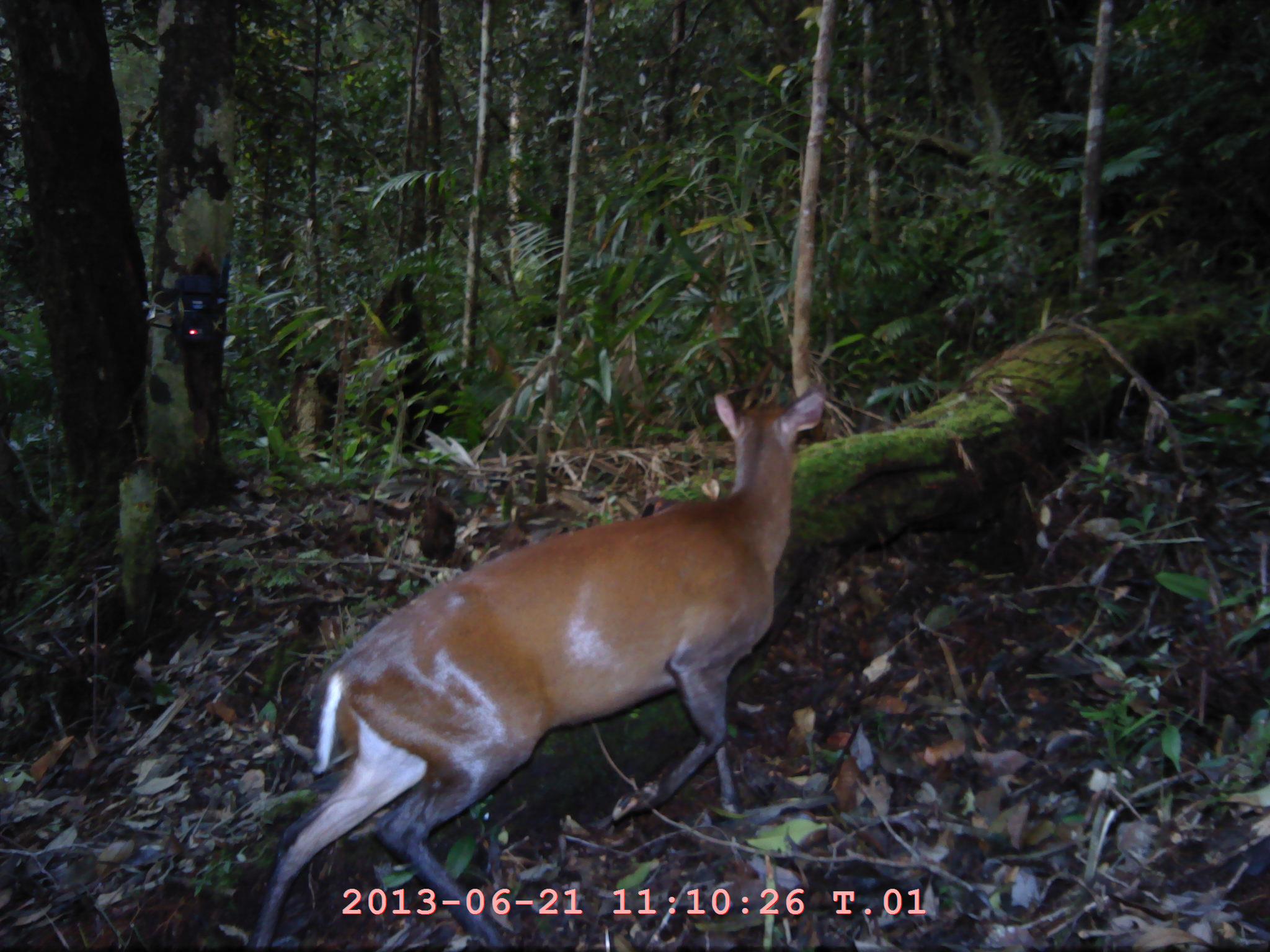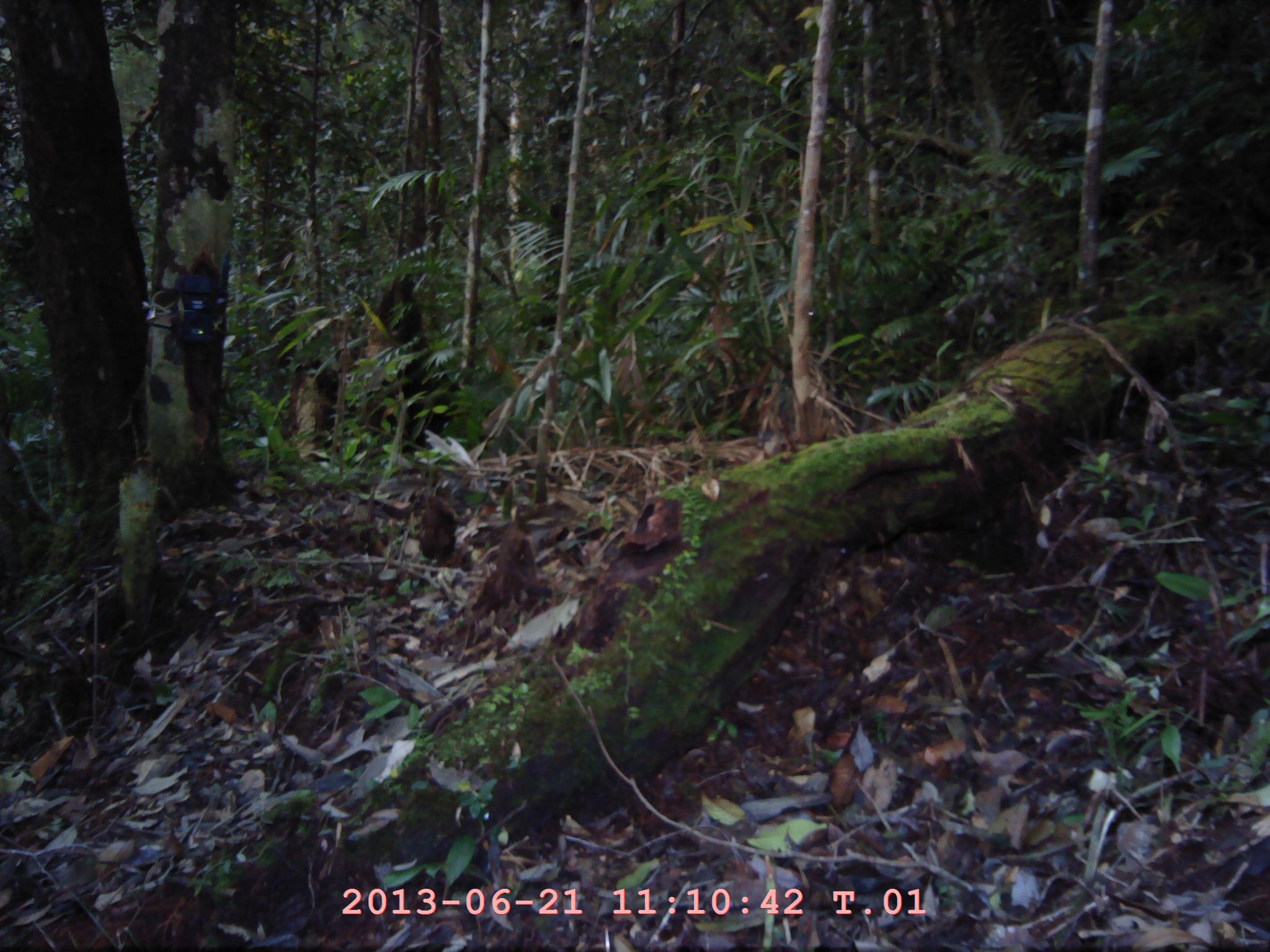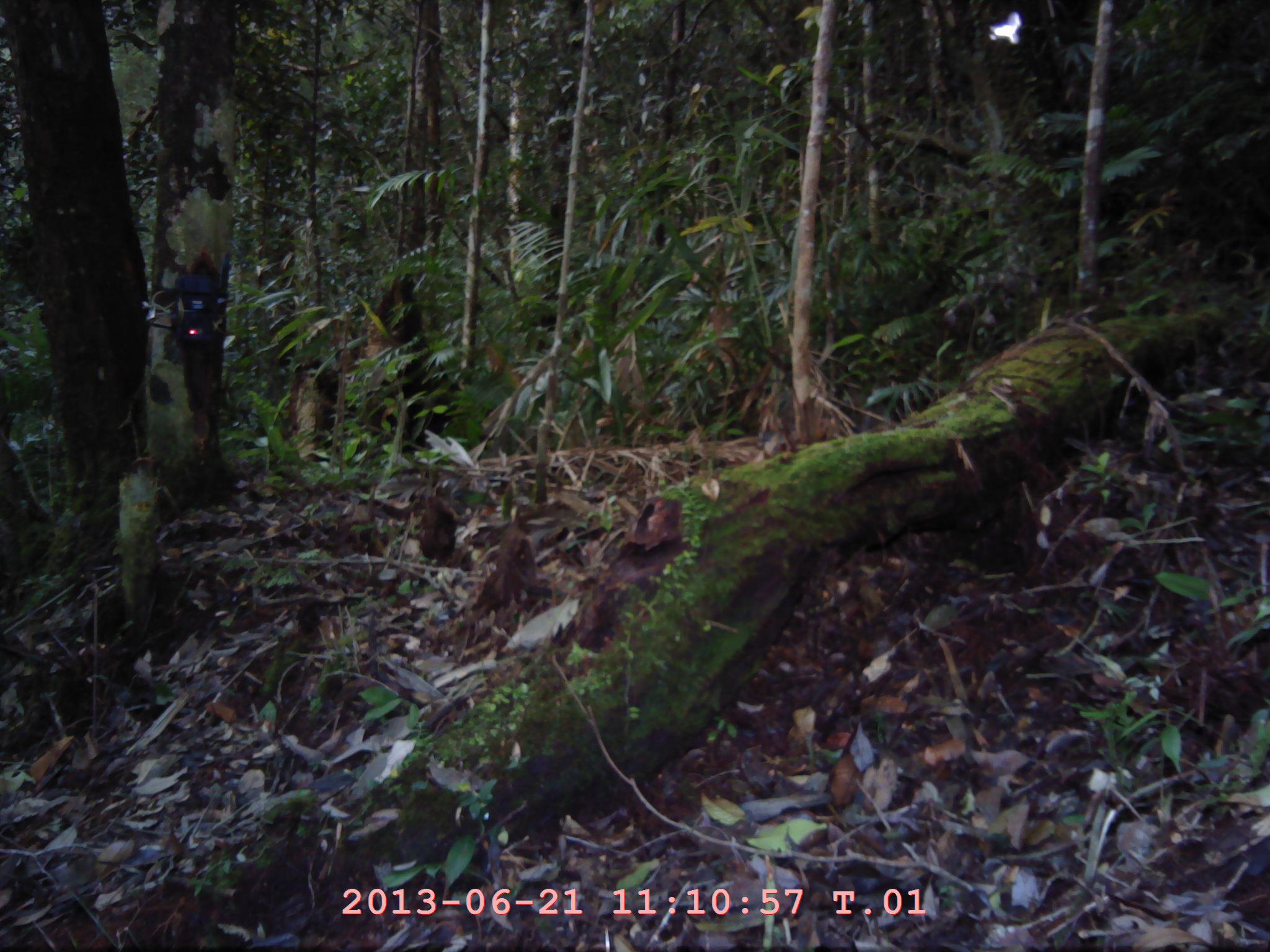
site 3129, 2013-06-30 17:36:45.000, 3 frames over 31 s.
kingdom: Animalia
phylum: Chordata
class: Mammalia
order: Artiodactyla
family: Cervidae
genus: Muntiacus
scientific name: Muntiacus muntjak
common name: southern red muntjac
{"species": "Muntiacus muntjak (southern red muntjac)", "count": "1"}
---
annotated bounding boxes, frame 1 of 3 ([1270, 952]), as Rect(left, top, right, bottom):
muntiacus muntjak: Rect(245, 378, 828, 952)